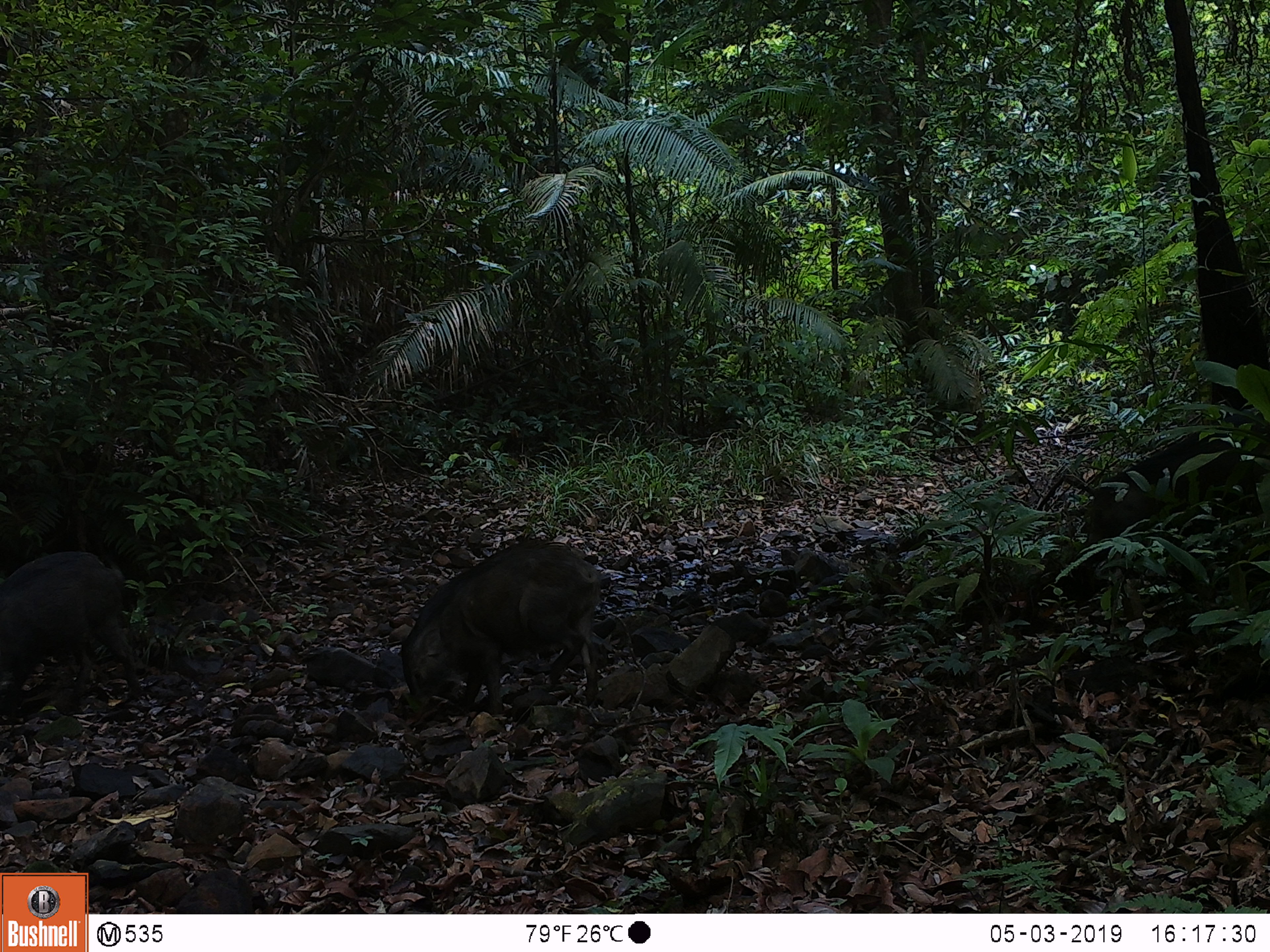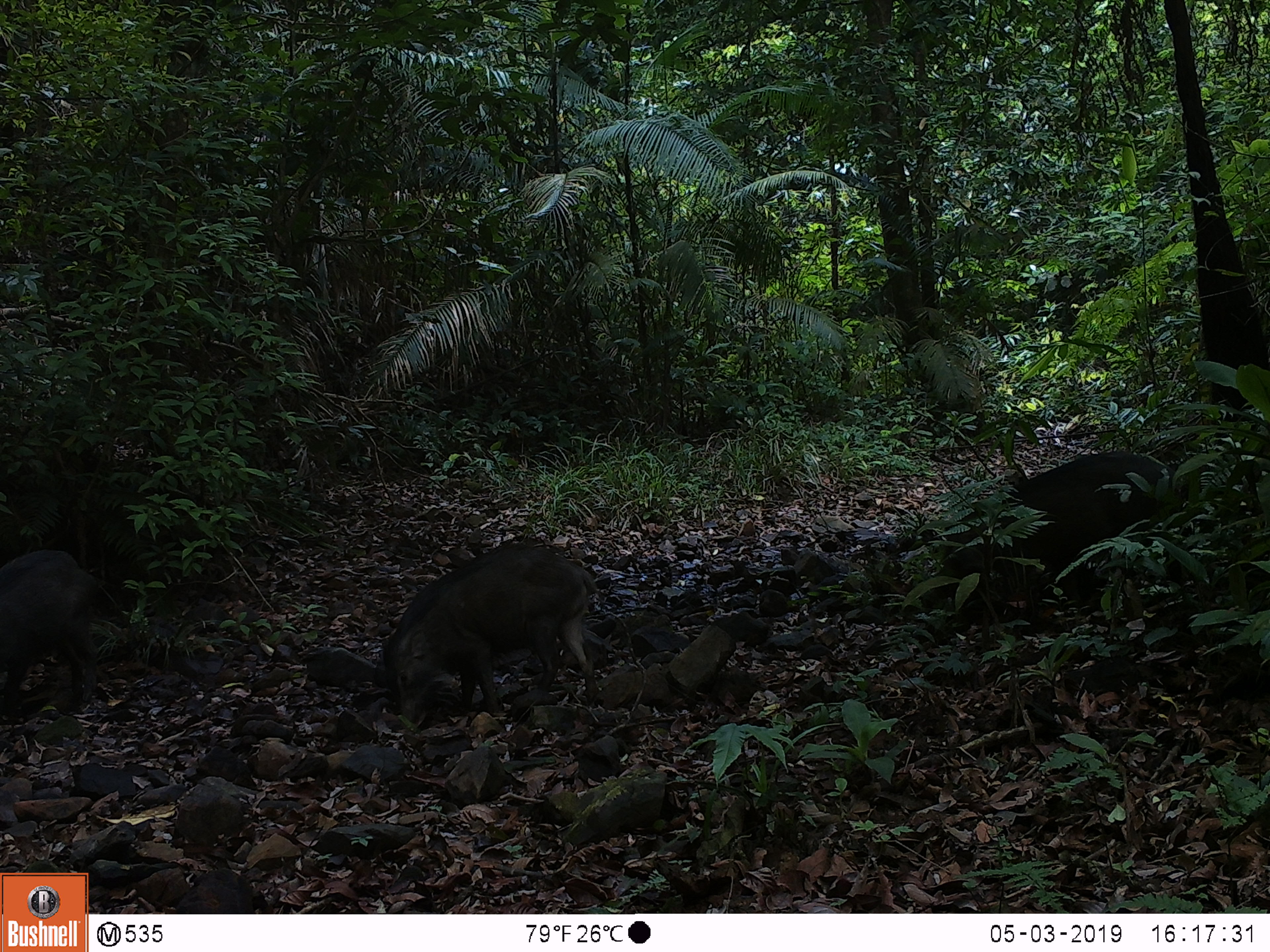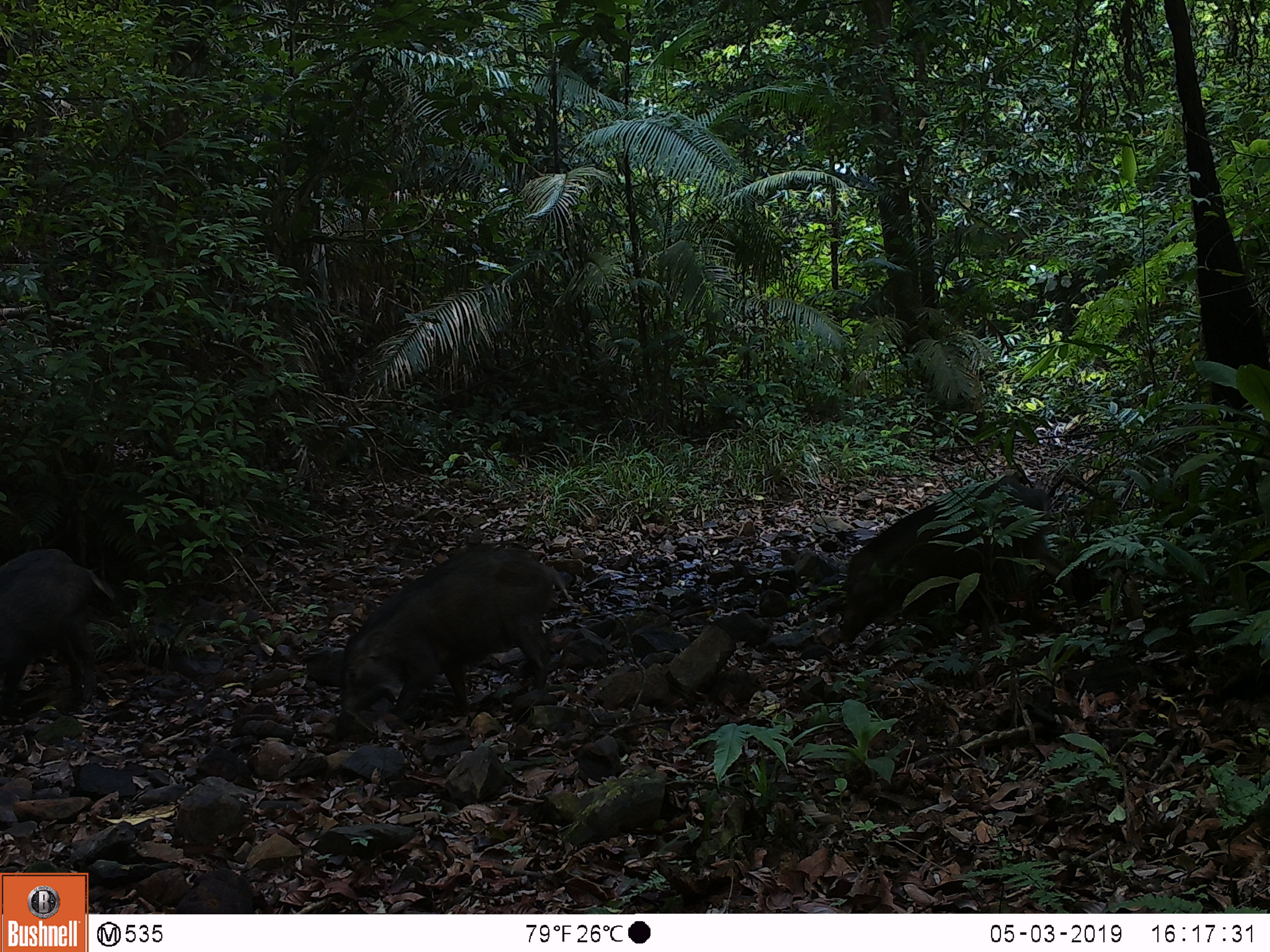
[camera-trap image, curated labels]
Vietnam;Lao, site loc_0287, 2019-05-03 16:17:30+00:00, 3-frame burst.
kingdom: Animalia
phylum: Chordata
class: Mammalia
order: Artiodactyla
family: Suidae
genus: Sus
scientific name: Sus scrofa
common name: eurasian wild pig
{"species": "eurasian wild pig (Sus scrofa)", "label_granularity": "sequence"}